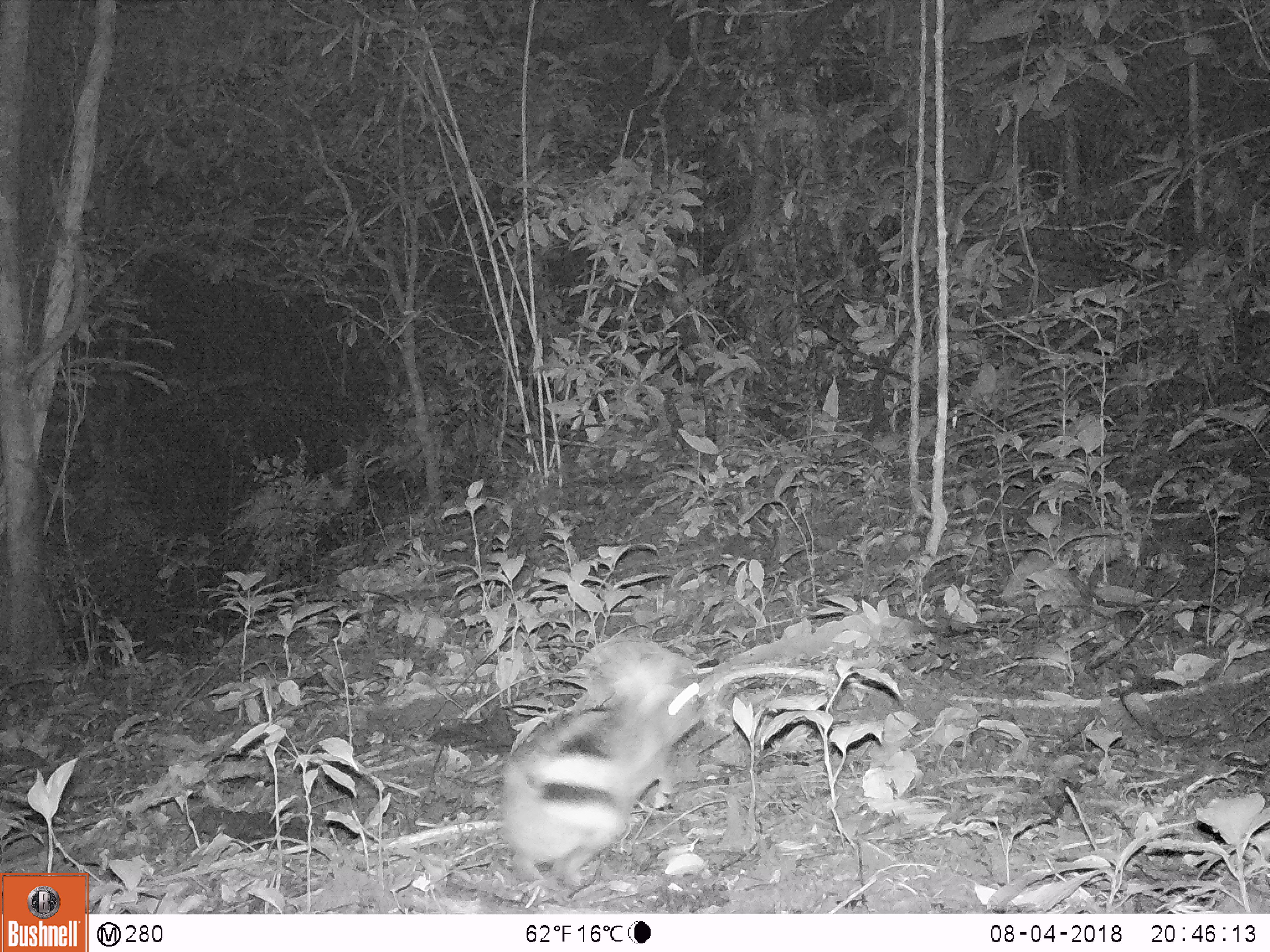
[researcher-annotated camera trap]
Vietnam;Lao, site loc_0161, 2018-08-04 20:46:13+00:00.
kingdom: Animalia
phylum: Chordata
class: Mammalia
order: Lagomorpha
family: Leporidae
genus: Nesolagus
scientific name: Nesolagus timminsi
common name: annamite striped rabbit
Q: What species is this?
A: Annamite striped rabbit (Nesolagus timminsi).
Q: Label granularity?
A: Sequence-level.